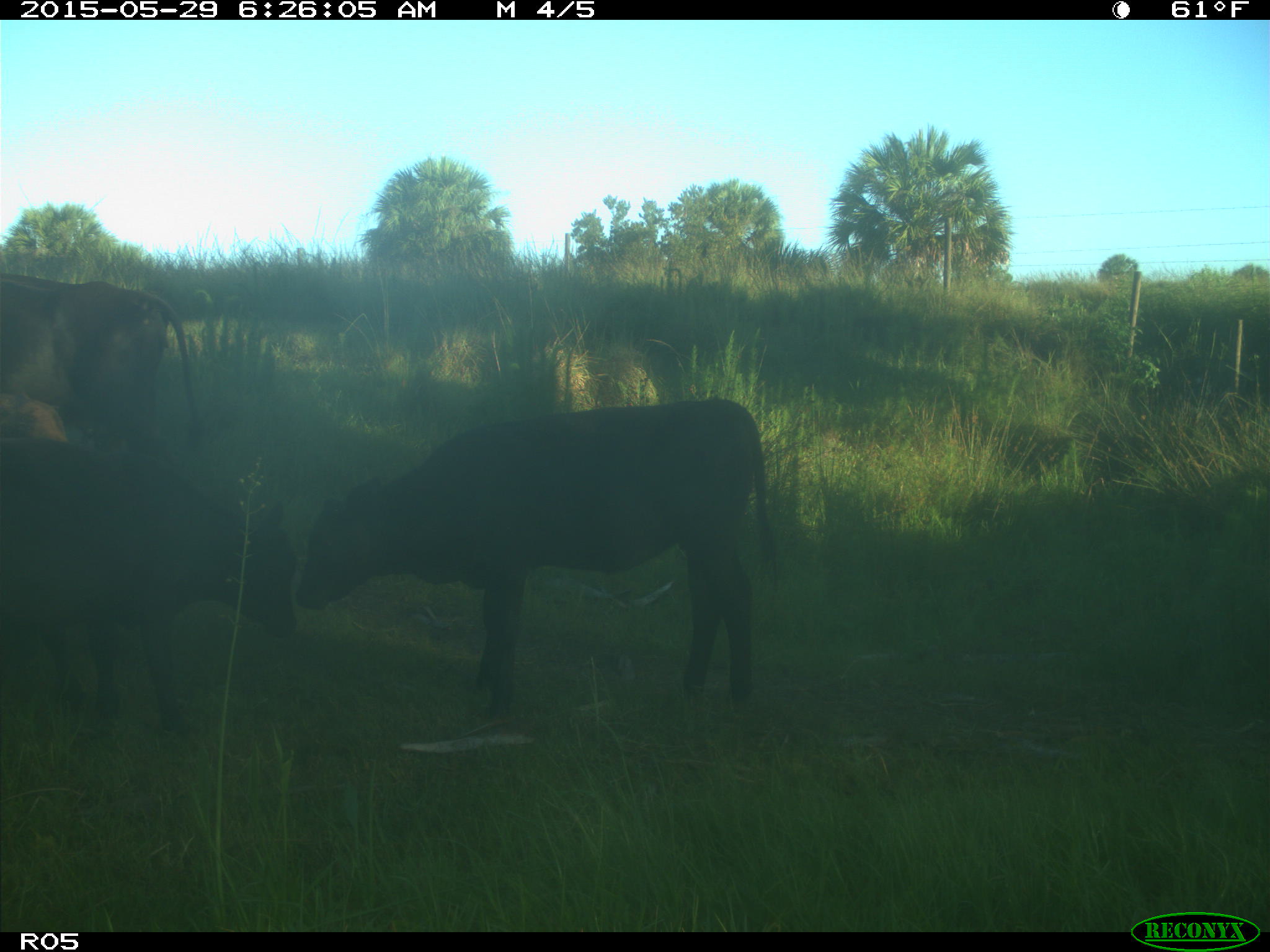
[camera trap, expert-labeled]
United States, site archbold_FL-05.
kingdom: Animalia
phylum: Chordata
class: Mammalia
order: Artiodactyla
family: Bovidae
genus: Bos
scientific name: Bos taurus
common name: domestic cow